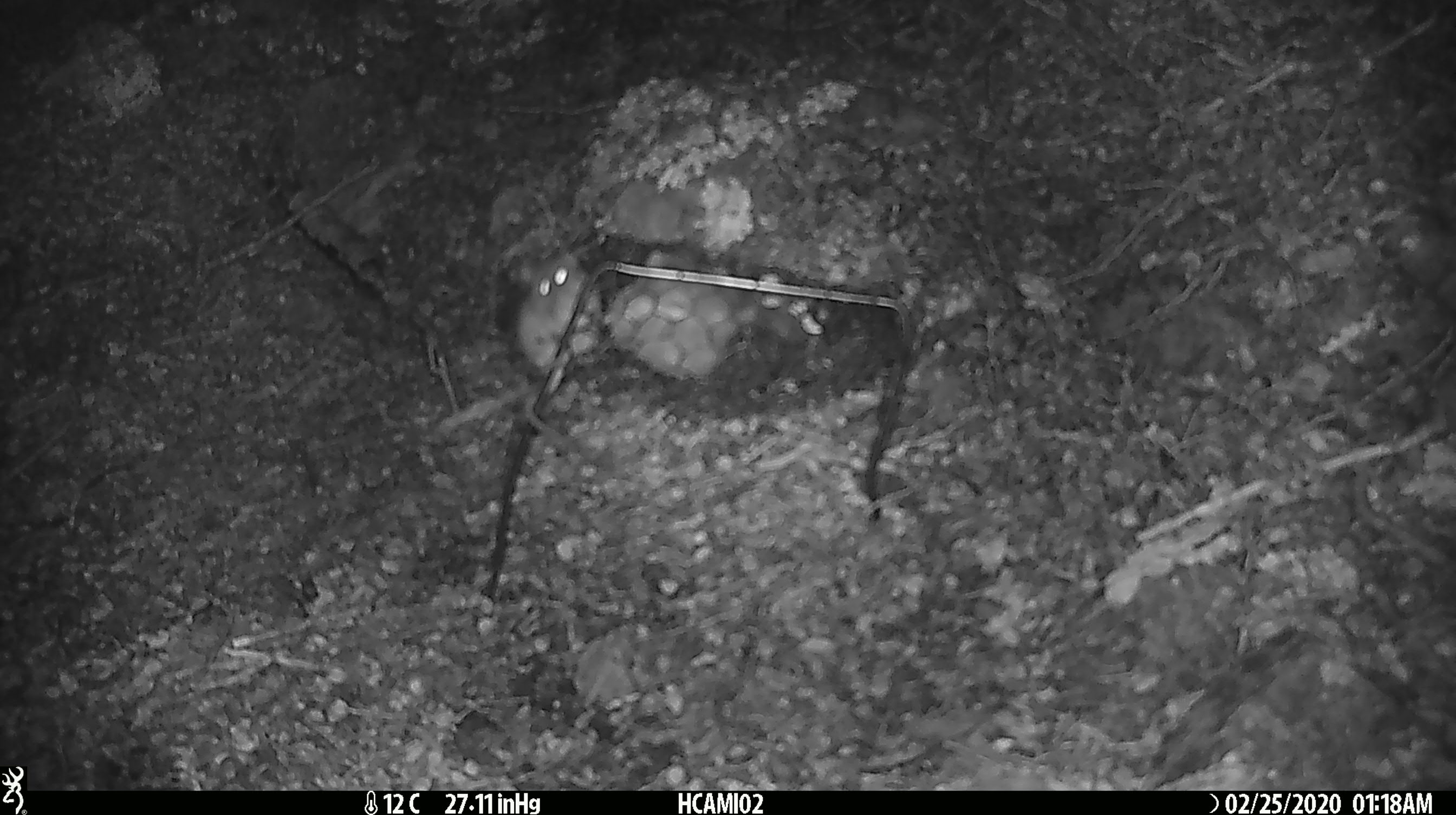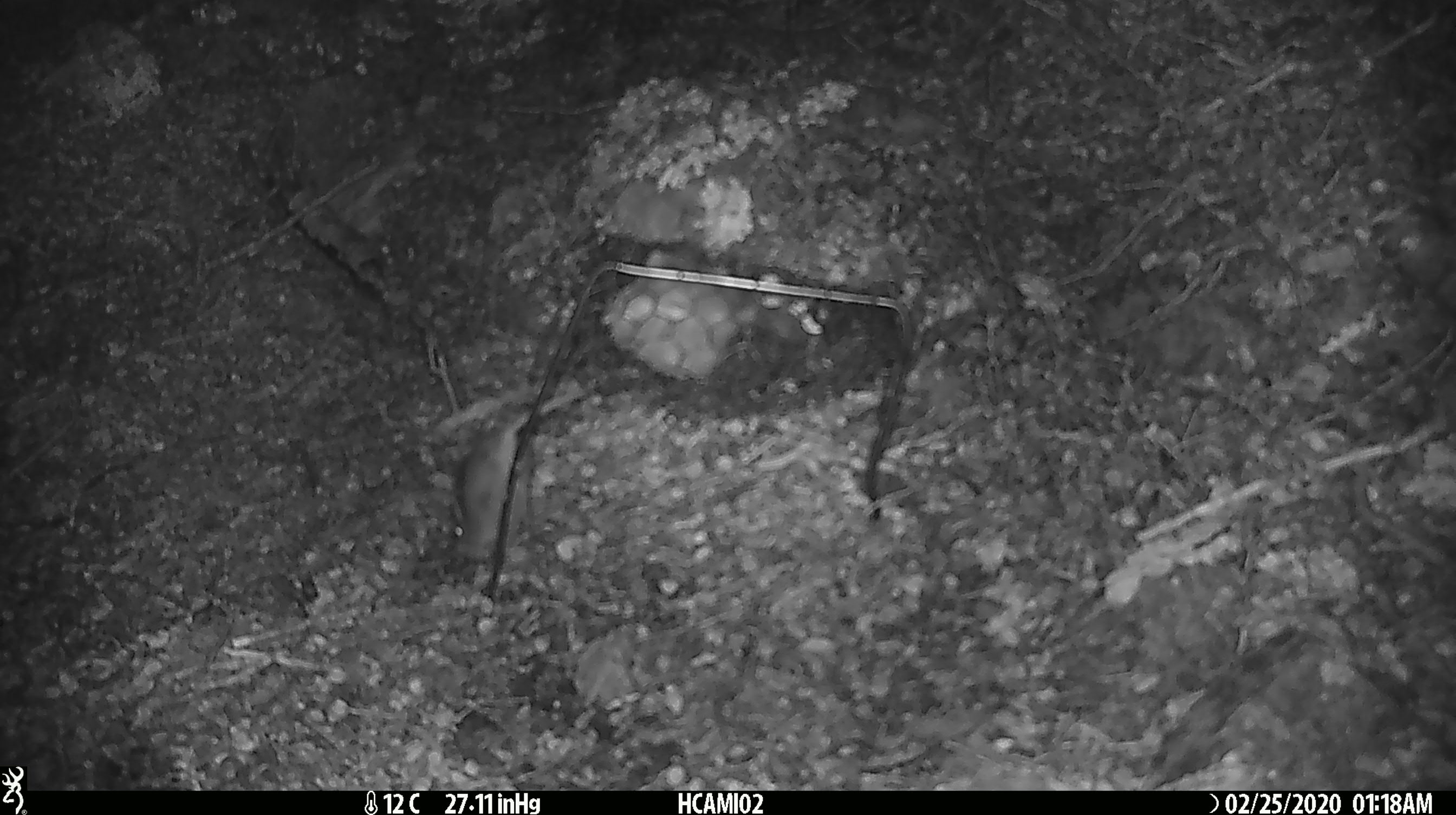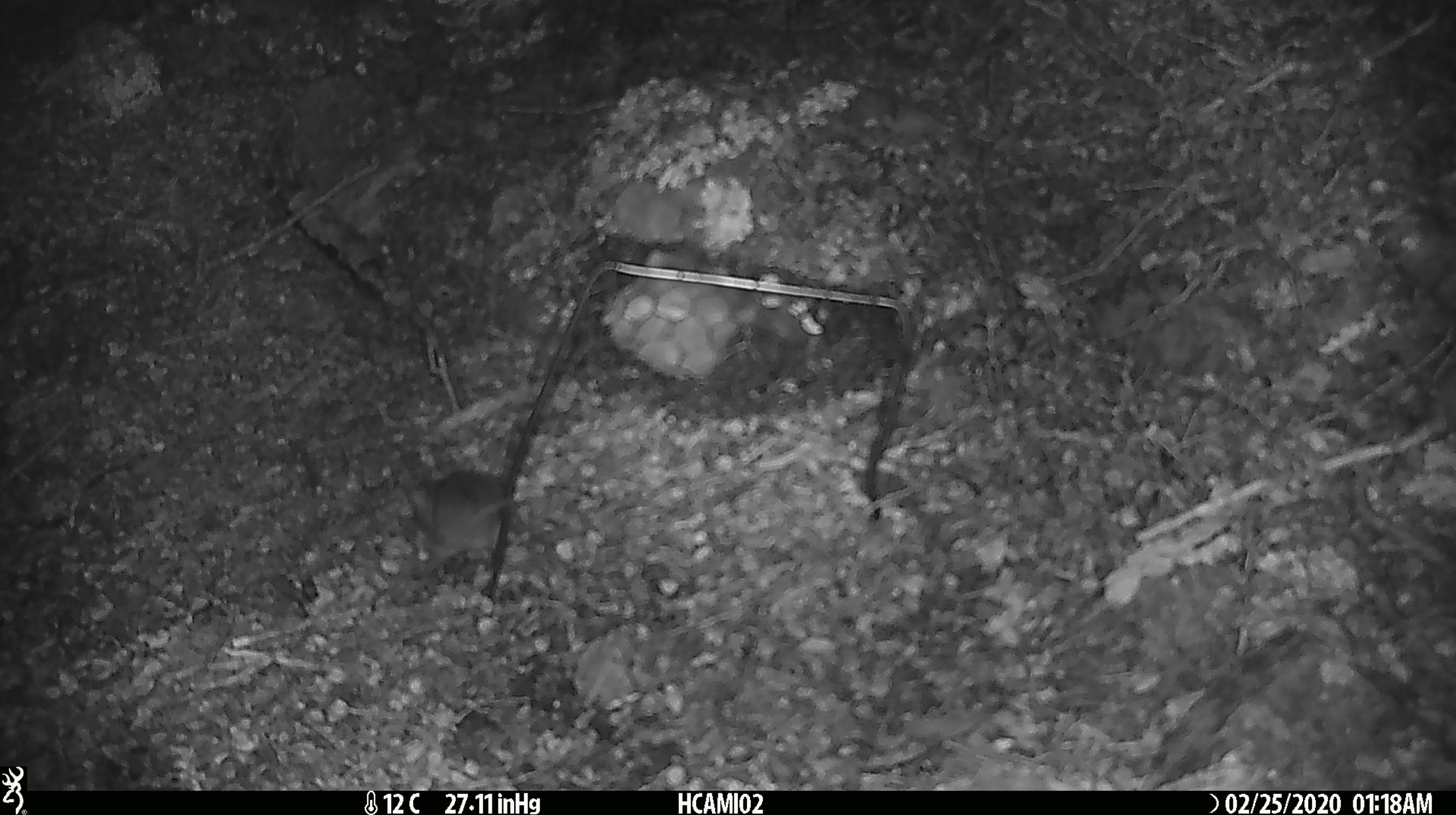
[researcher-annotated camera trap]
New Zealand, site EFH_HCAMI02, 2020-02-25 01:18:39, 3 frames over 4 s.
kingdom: Animalia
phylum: Chordata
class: Mammalia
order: Rodentia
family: Muridae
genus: Mus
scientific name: Mus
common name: mouse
Mouse (Mus).